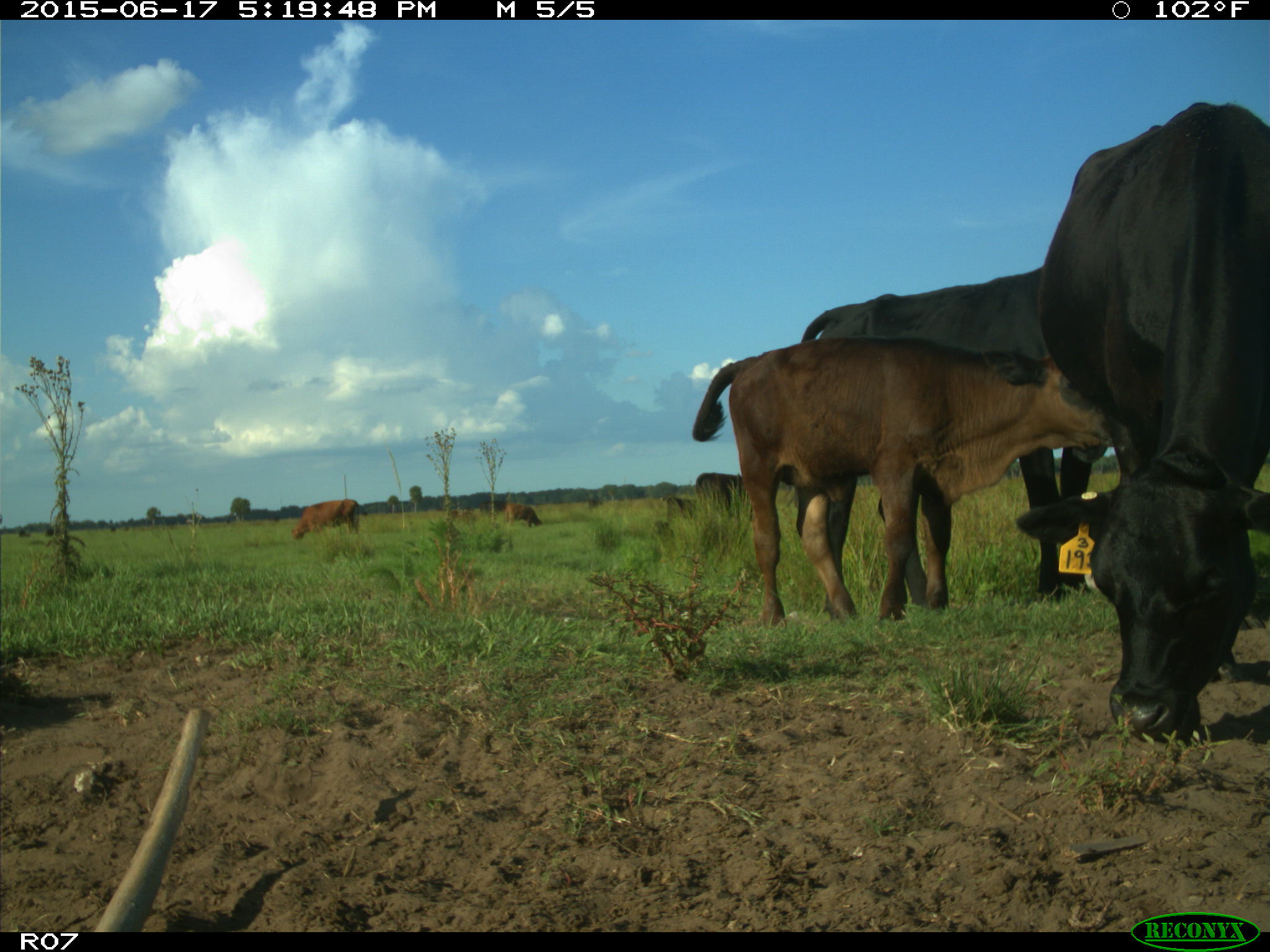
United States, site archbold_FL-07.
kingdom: Animalia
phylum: Chordata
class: Mammalia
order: Artiodactyla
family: Bovidae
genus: Bos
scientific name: Bos taurus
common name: domestic cow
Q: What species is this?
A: Bos taurus (domestic cow).